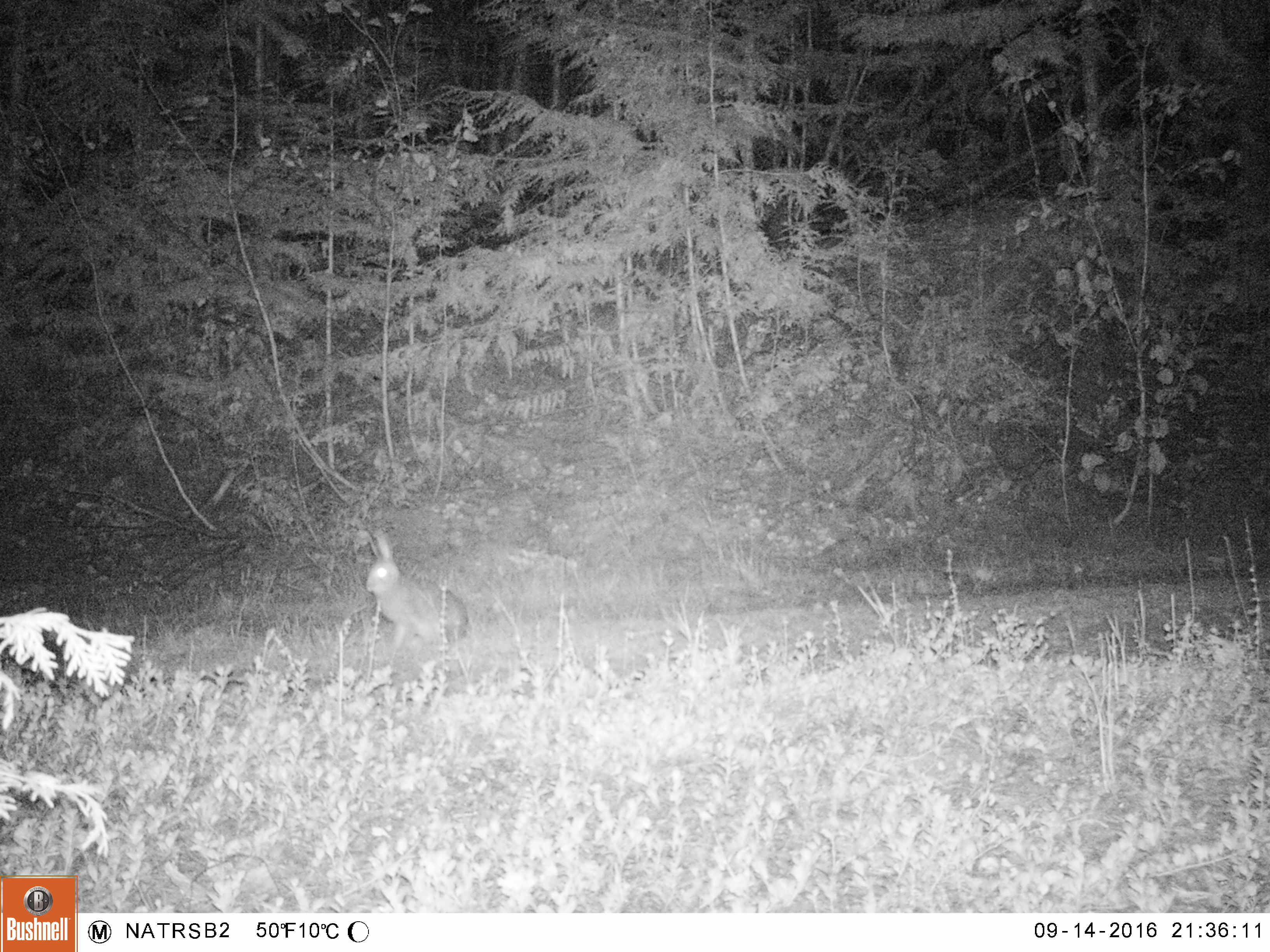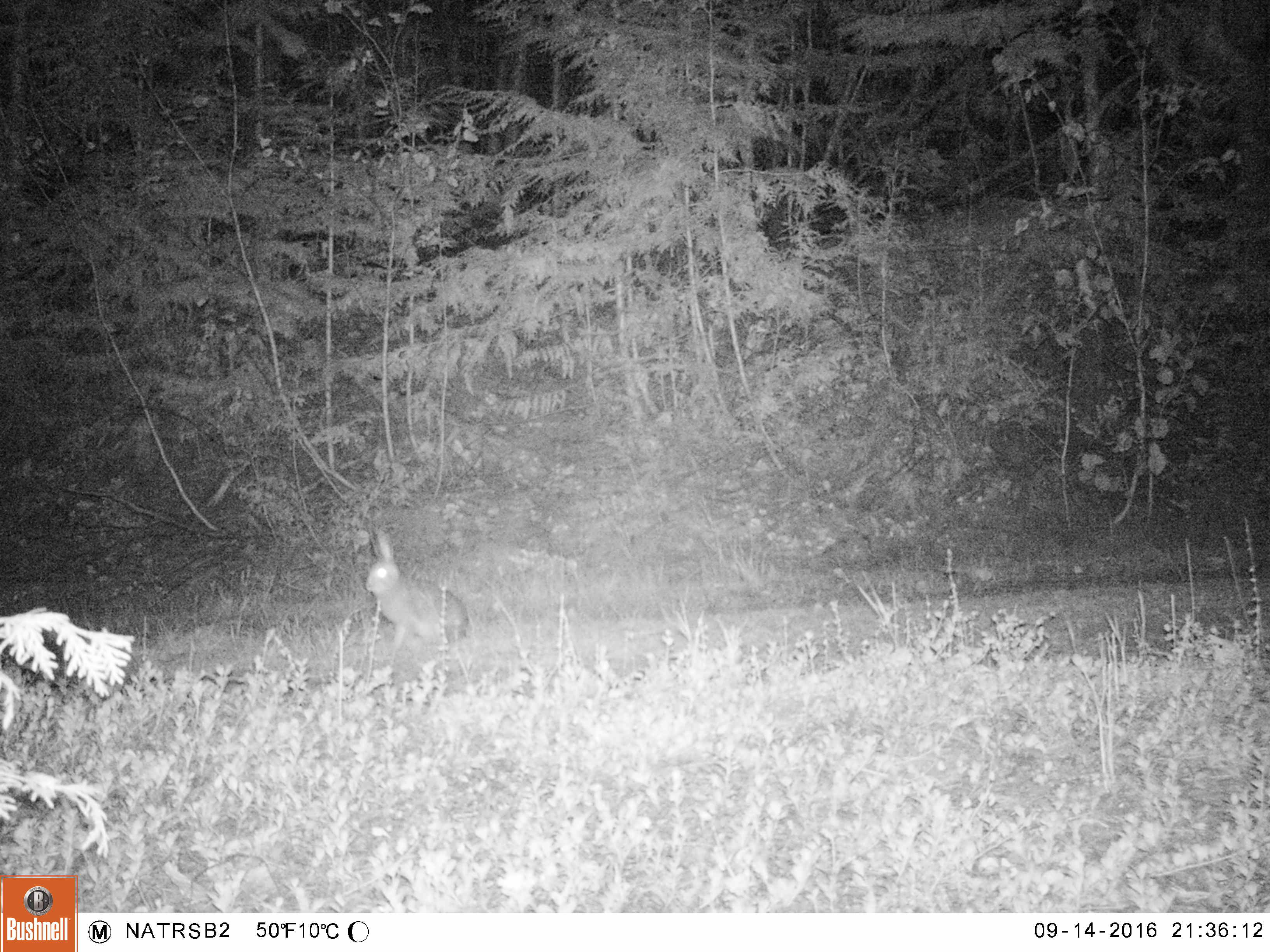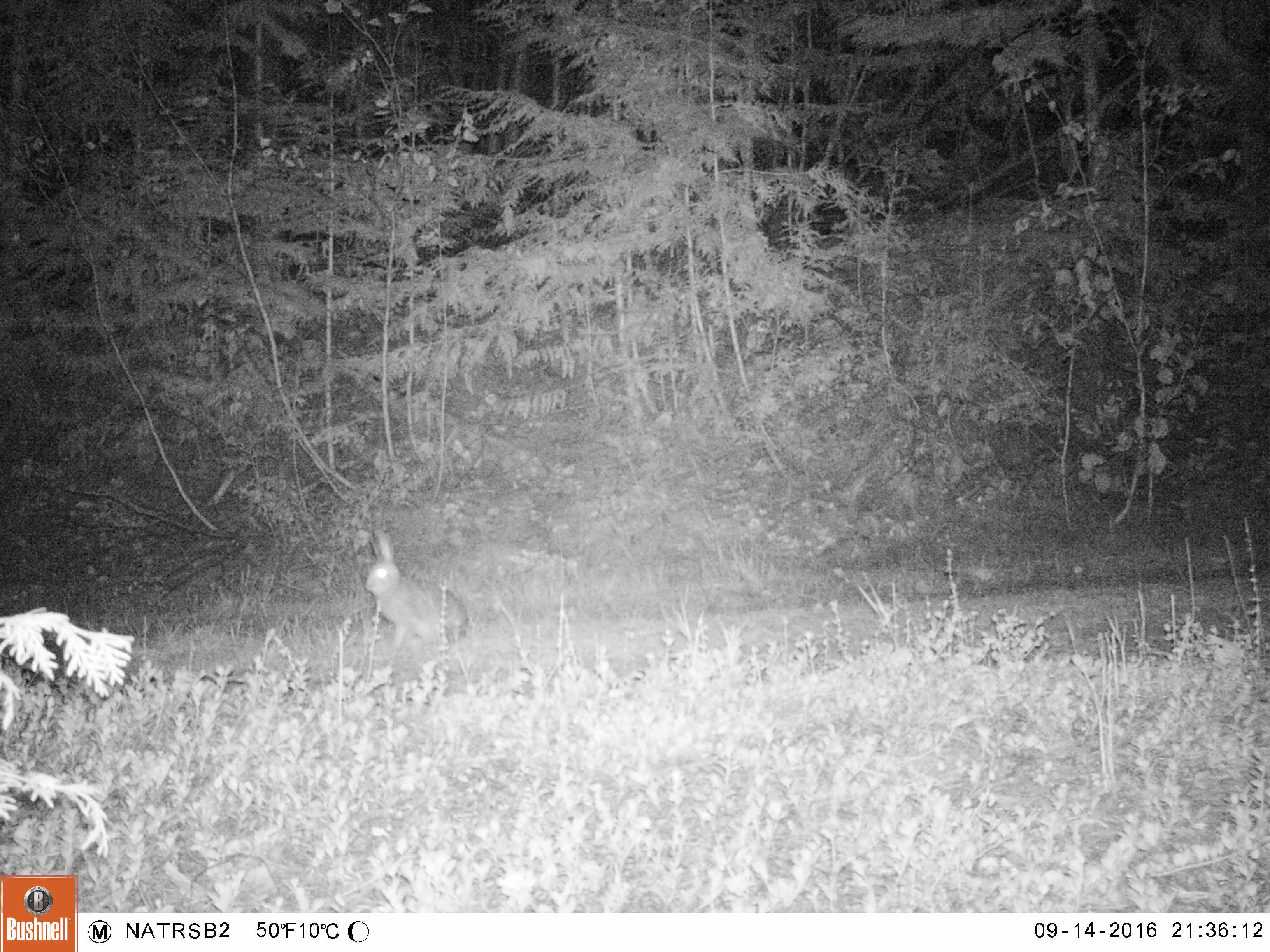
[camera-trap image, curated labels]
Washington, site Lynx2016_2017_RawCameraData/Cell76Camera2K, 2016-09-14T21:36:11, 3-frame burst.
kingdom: Animalia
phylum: Chordata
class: Mammalia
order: Lagomorpha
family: Leporidae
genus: Lepus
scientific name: Lepus americanus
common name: snowshoe hare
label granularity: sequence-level